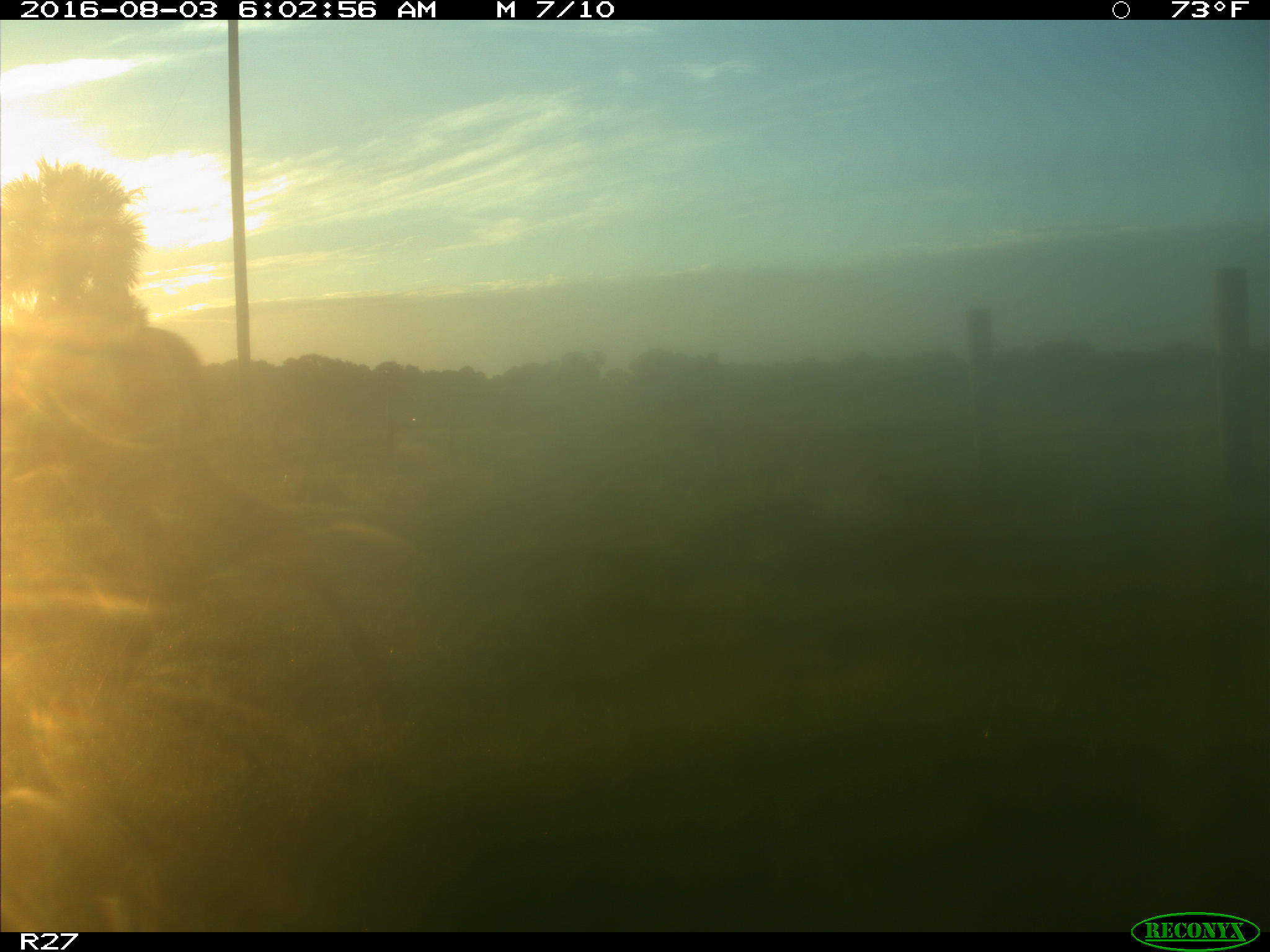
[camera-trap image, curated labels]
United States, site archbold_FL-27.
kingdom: Animalia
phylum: Chordata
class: Mammalia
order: Artiodactyla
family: Cervidae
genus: Odocoileus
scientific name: Odocoileus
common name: deer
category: unidentified deer